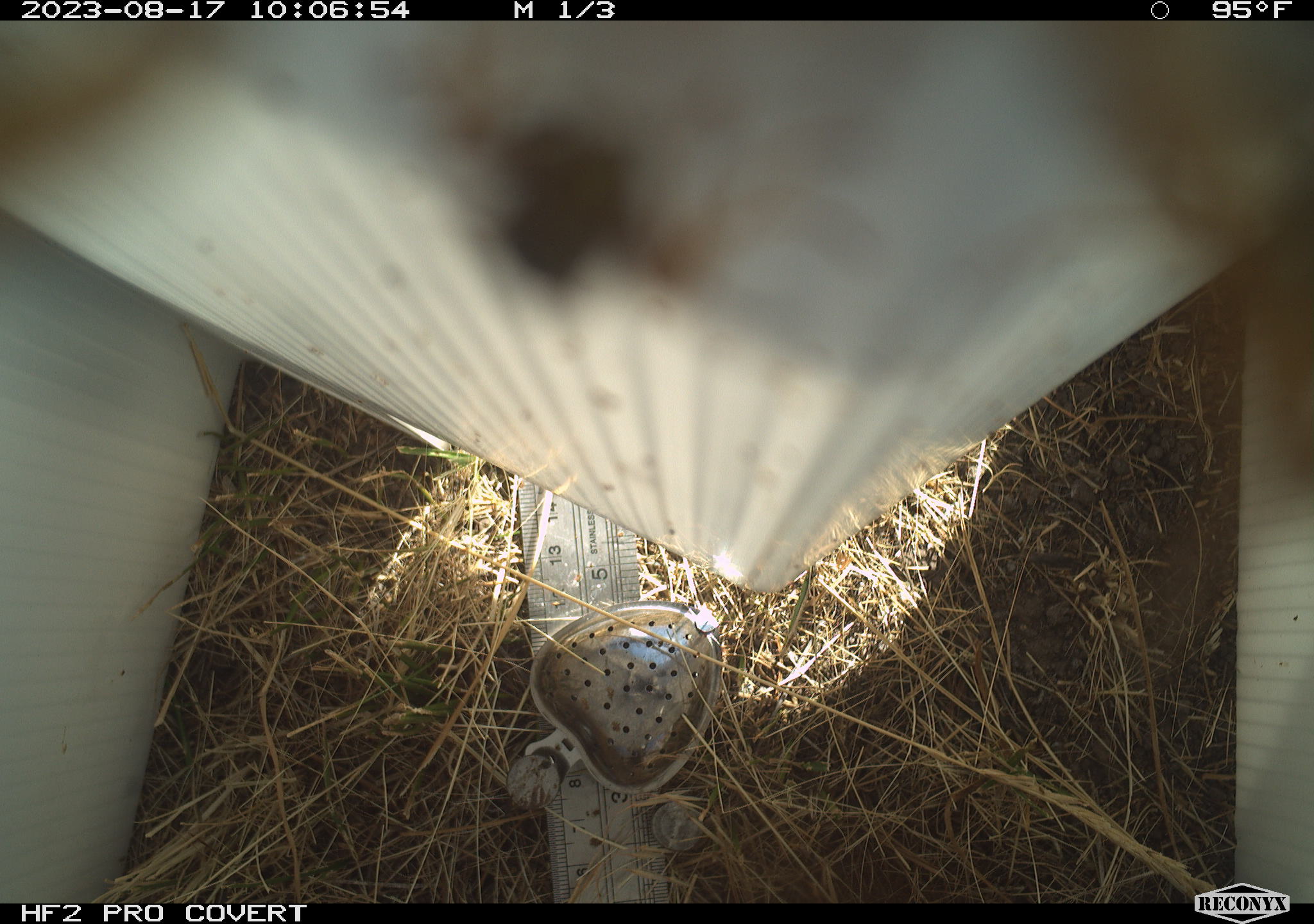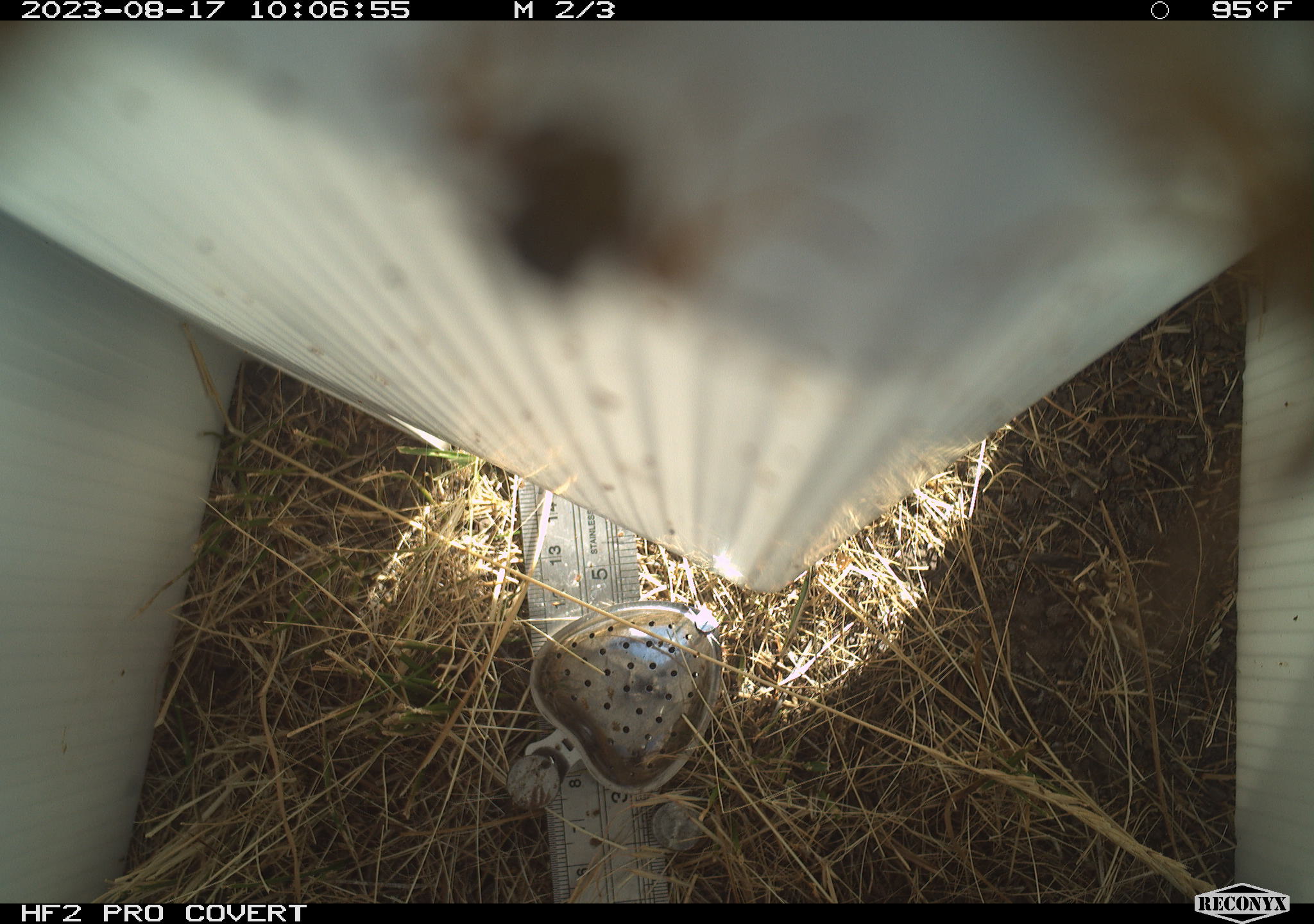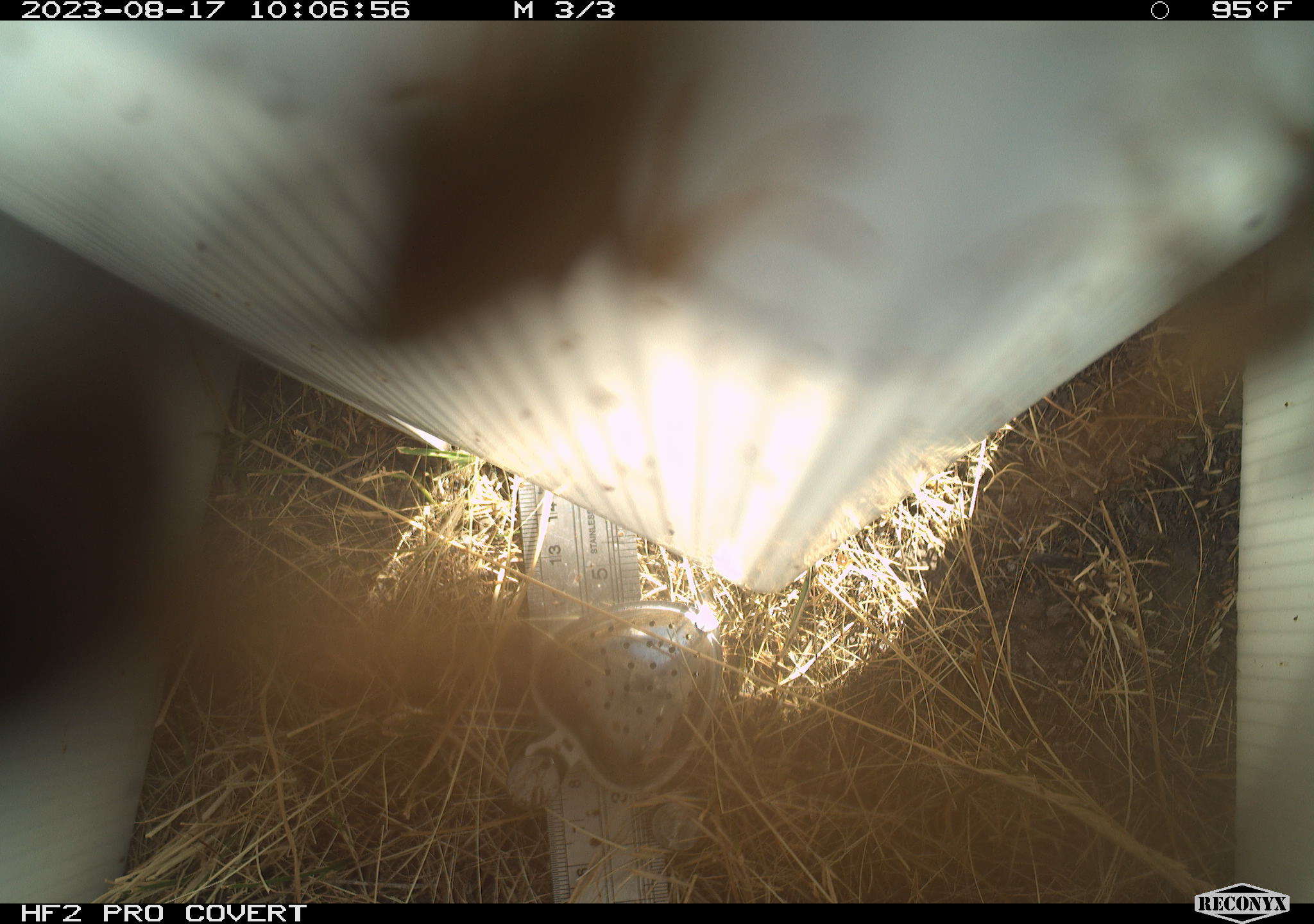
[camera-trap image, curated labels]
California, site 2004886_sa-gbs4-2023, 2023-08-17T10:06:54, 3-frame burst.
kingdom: Animalia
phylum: Arthropoda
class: Insecta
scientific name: Insecta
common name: insect